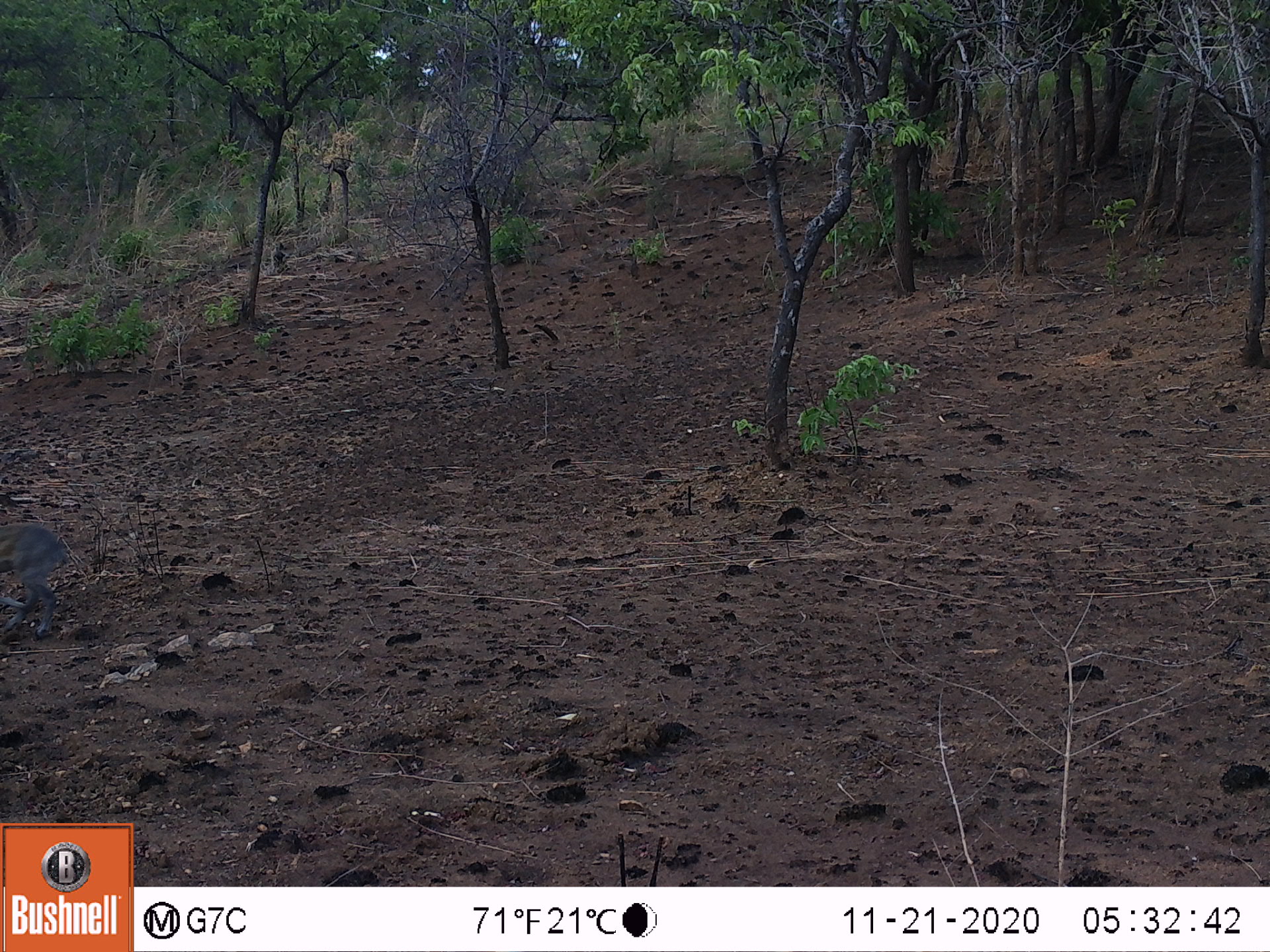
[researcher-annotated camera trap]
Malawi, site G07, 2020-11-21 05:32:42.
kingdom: Animalia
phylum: Chordata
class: Mammalia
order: Artiodactyla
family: Bovidae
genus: Oreotragus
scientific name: Oreotragus oreotragus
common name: klipspringer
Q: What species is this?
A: Klipspringer (Oreotragus oreotragus).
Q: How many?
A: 1.